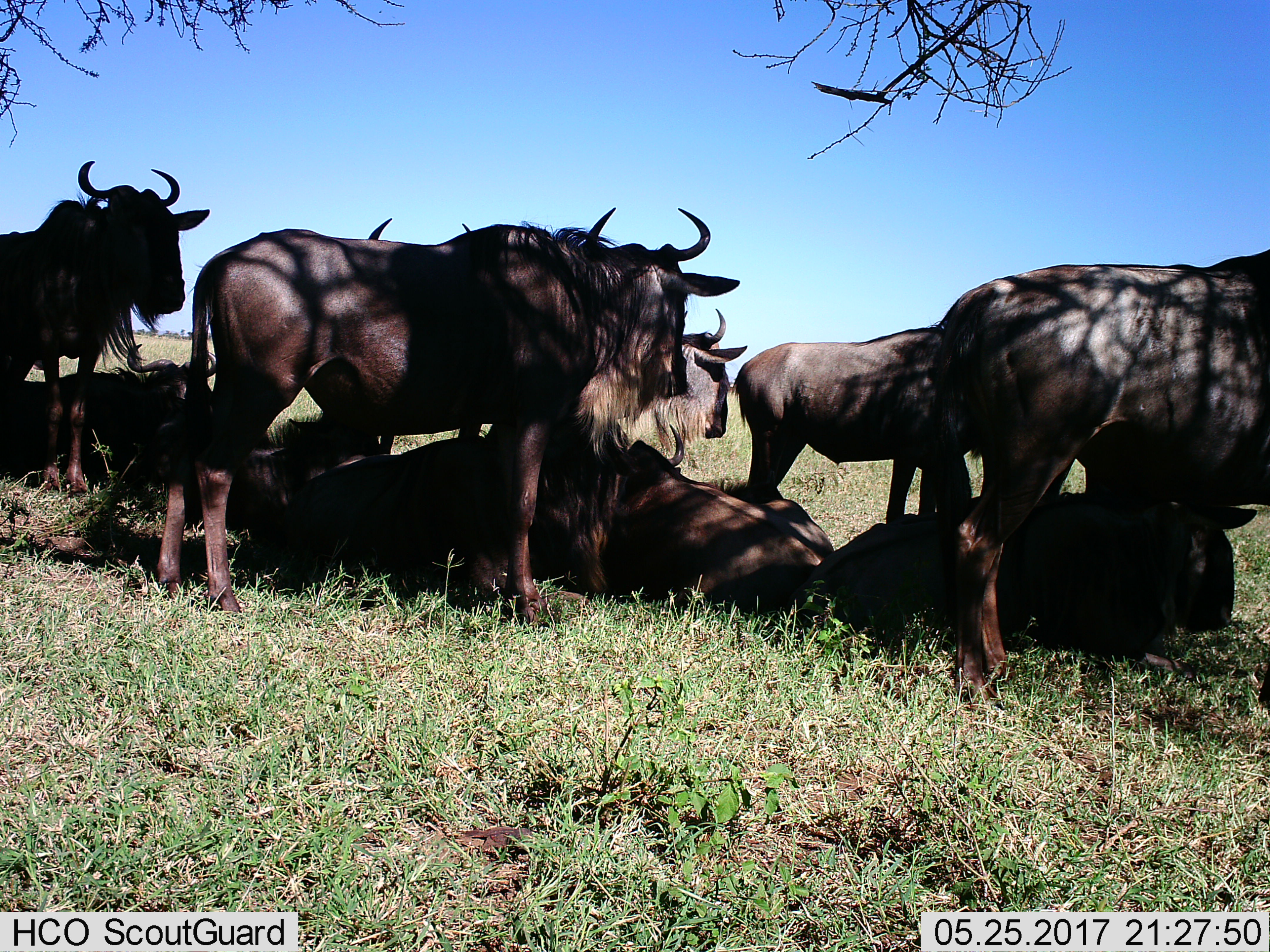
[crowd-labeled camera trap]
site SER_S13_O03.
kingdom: Animalia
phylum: Chordata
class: Mammalia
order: Artiodactyla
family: Bovidae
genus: Connochaetes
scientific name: Connochaetes taurinus taurinus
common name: blue wildebeest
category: wildebeestblue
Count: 10.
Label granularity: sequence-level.